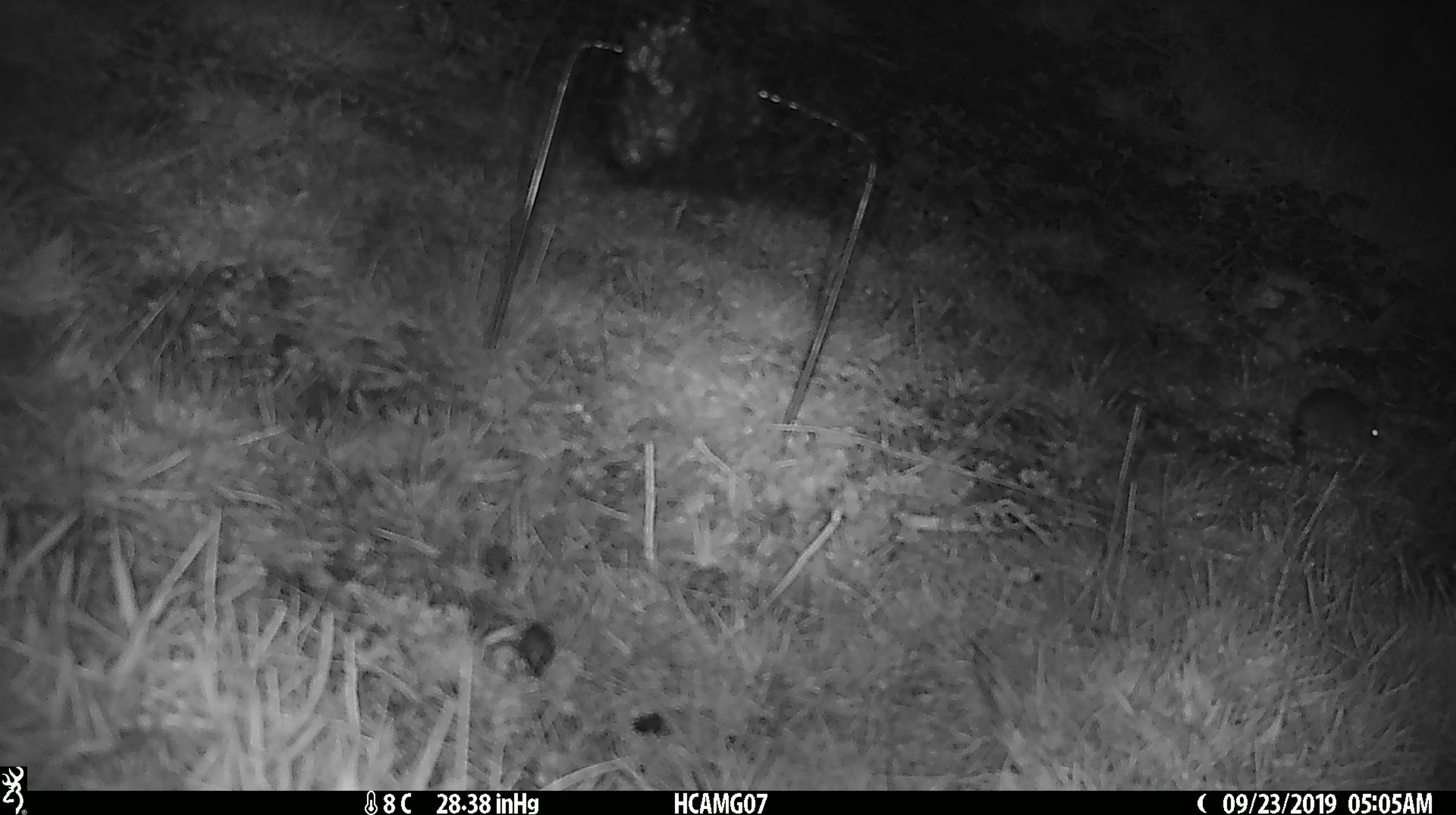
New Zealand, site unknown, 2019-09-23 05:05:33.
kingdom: Animalia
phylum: Chordata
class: Mammalia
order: Rodentia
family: Muridae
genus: Mus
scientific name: Mus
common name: mouse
Mouse (Mus).